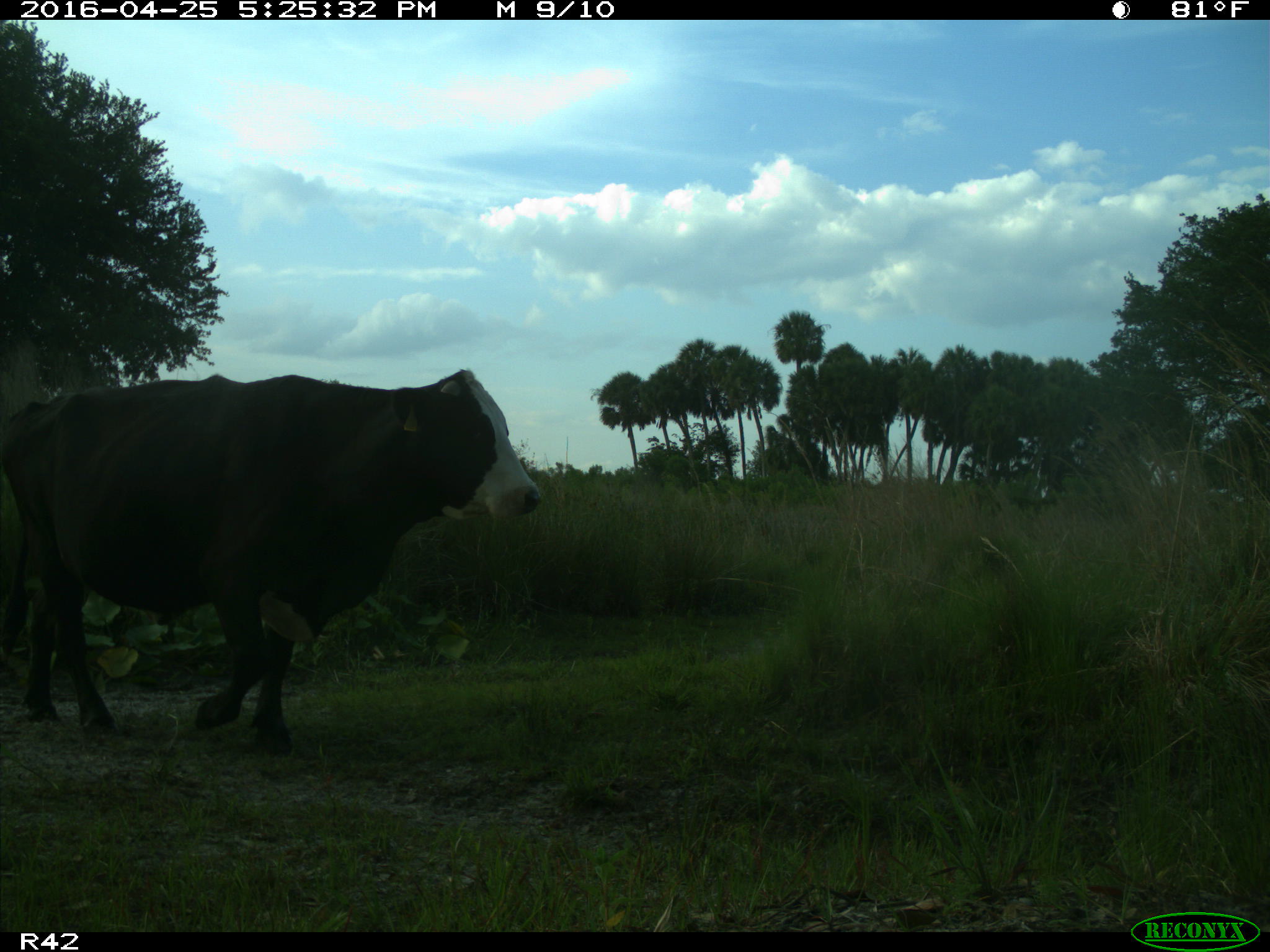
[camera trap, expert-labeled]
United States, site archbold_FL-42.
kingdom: Animalia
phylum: Chordata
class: Mammalia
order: Artiodactyla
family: Bovidae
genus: Bos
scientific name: Bos taurus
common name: domestic cow